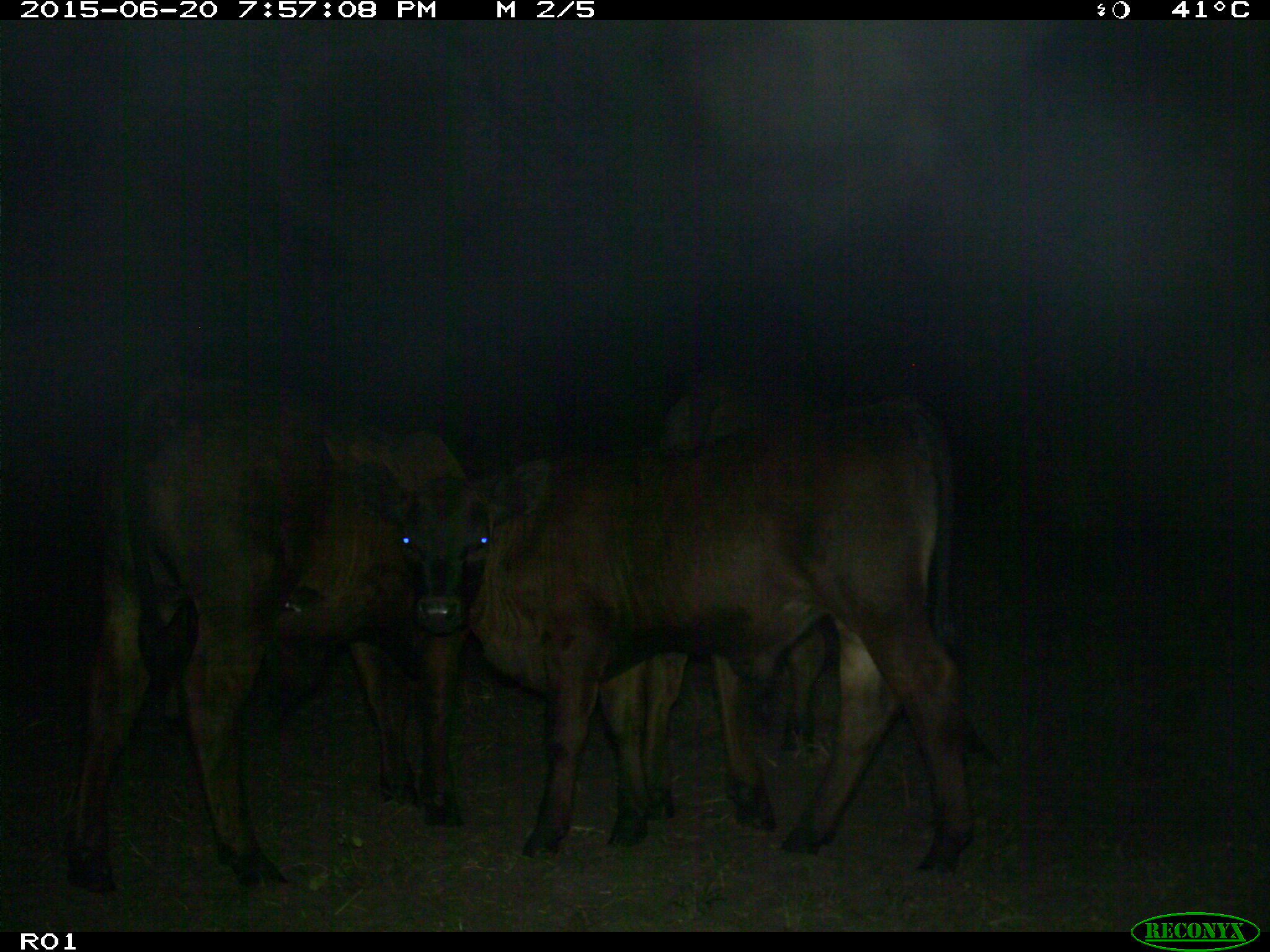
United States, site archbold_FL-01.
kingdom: Animalia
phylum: Chordata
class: Mammalia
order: Artiodactyla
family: Bovidae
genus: Bos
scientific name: Bos taurus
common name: domestic cow